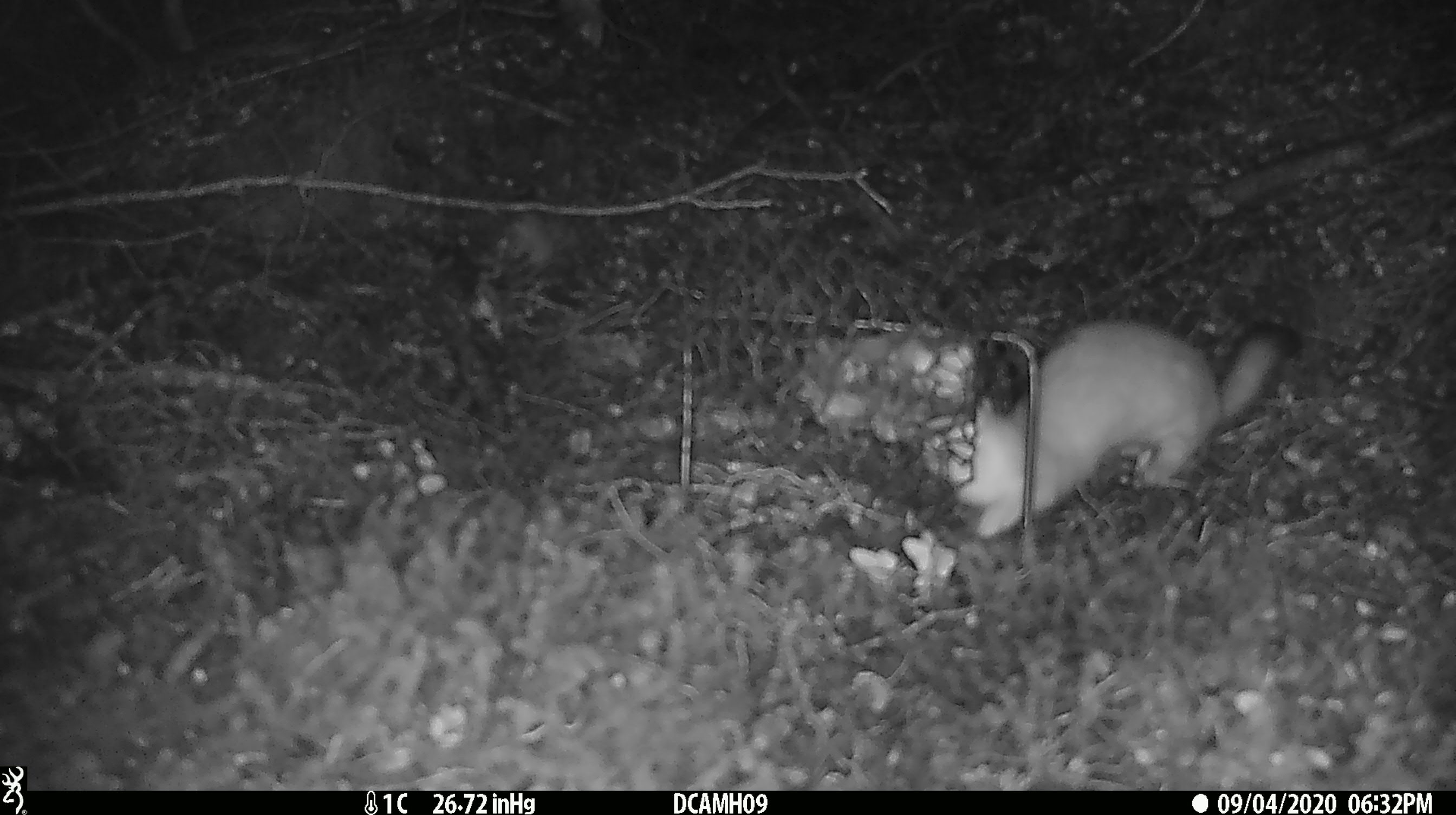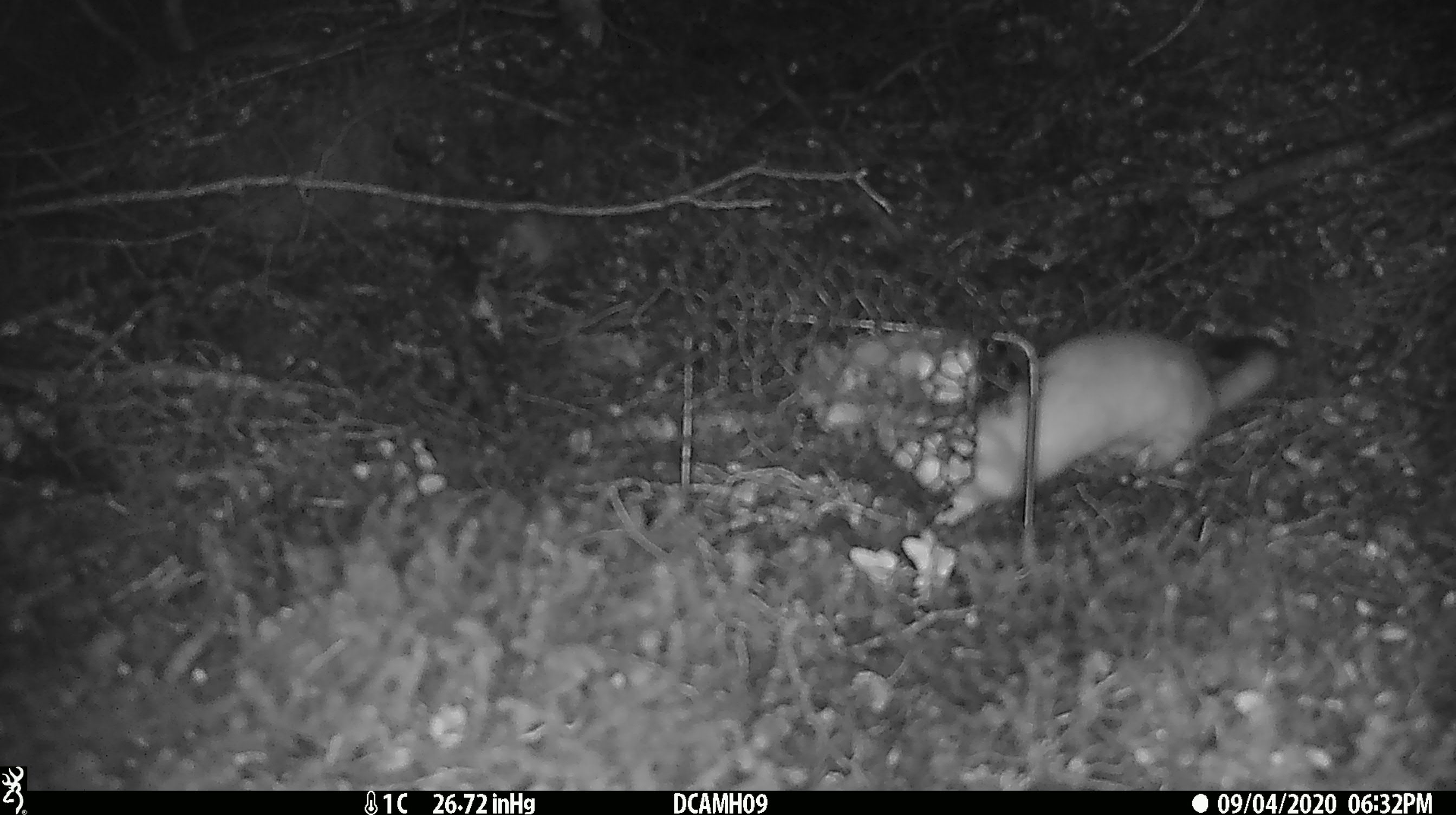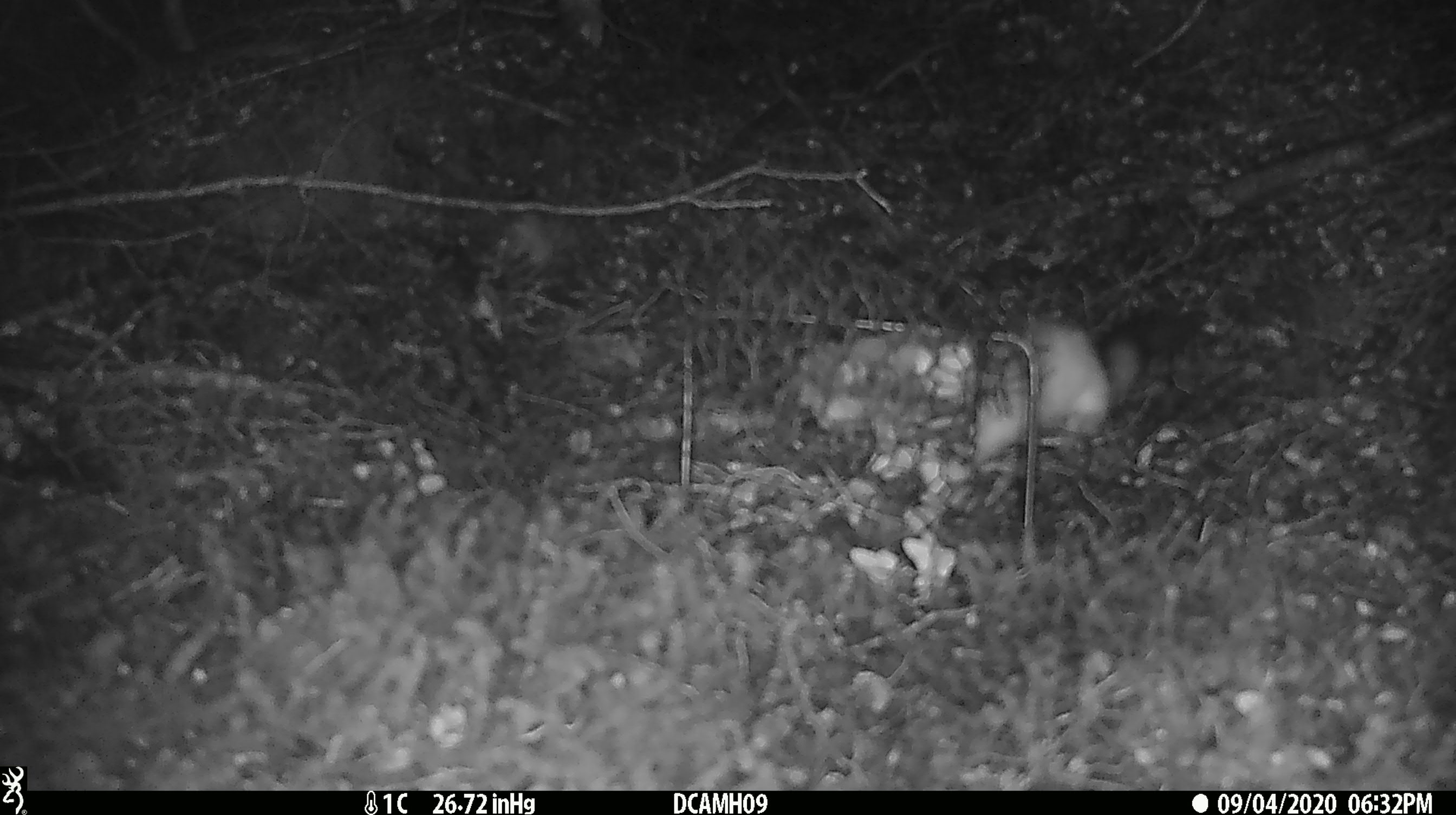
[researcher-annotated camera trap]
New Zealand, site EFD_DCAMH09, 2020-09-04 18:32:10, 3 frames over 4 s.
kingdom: Animalia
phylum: Chordata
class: Mammalia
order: Carnivora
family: Mustelidae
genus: Mustela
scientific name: Mustela erminea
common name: stoat